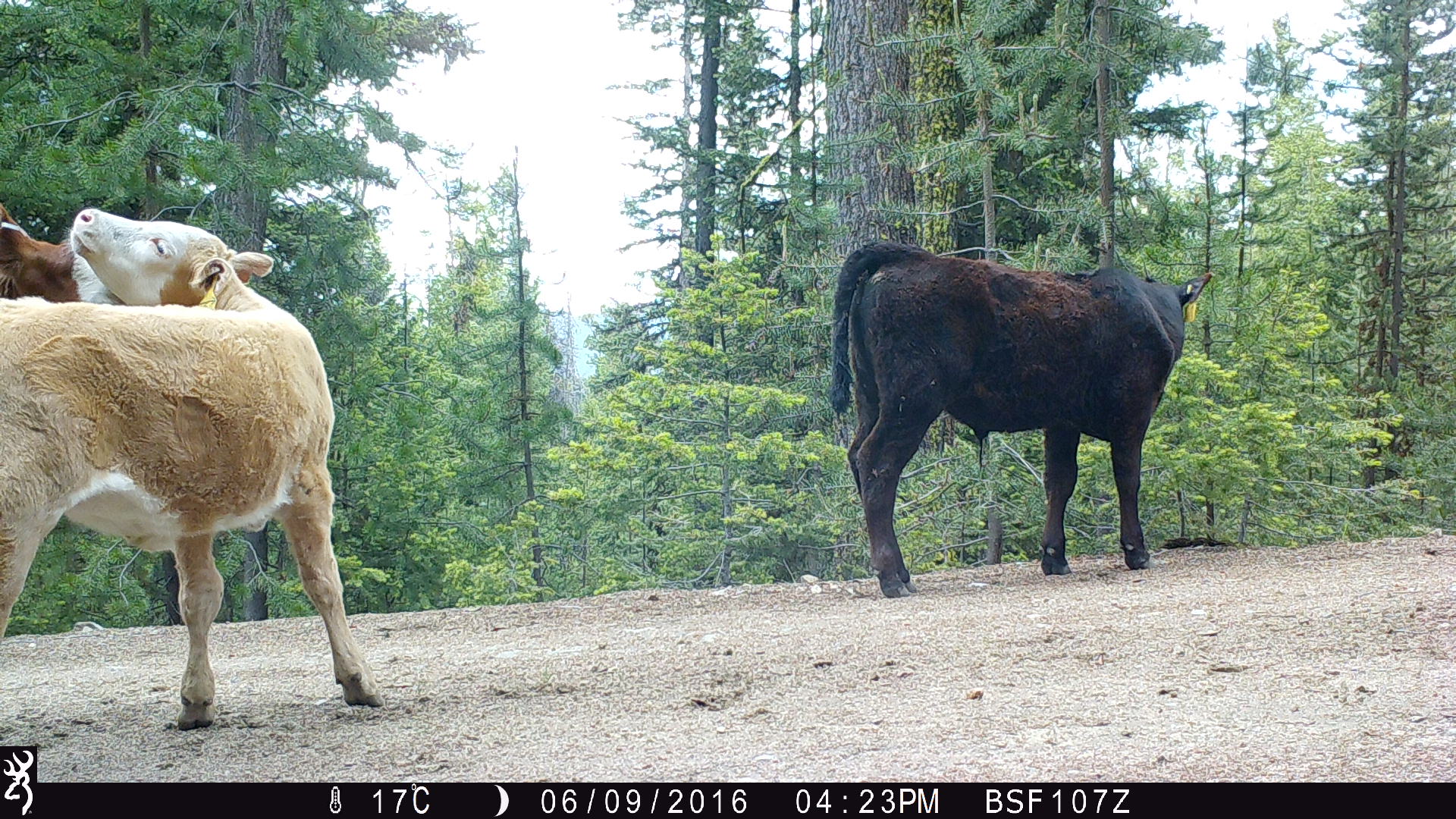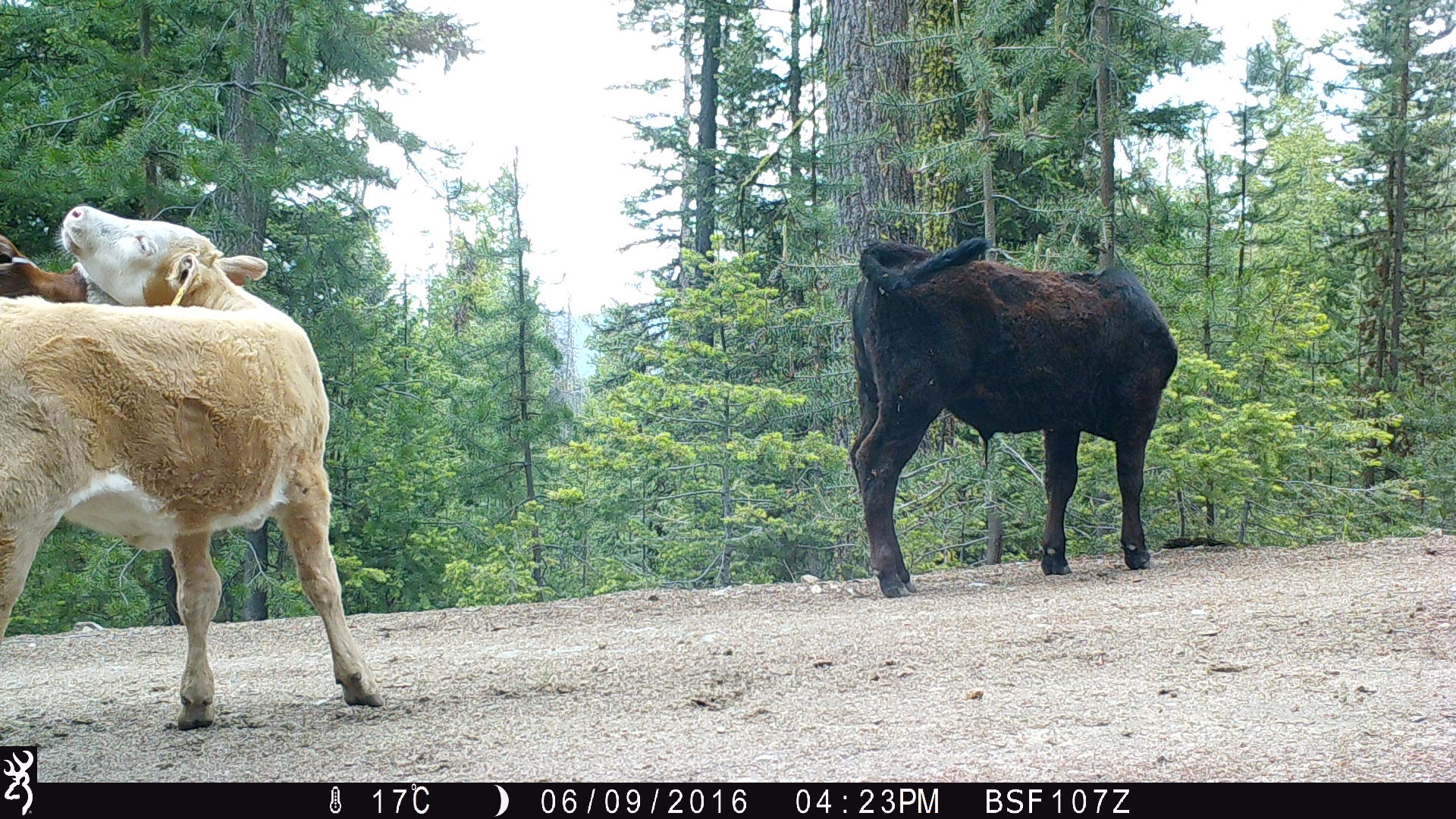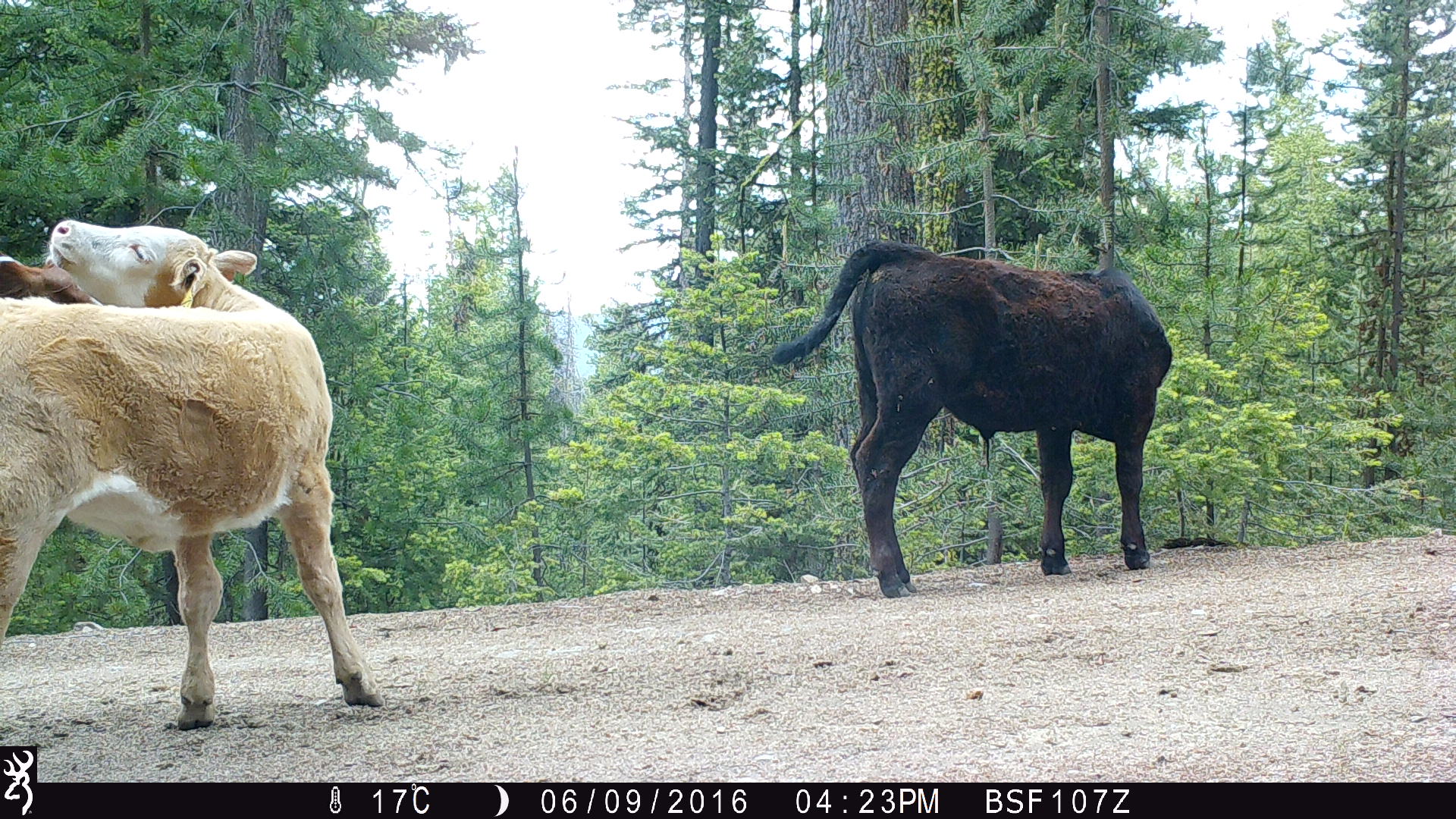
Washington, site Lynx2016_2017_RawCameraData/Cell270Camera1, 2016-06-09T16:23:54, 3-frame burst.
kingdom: Animalia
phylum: Chordata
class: Mammalia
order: Artiodactyla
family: Bovidae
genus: Bos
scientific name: Bos taurus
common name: domestic cattle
Domestic cattle (Bos taurus). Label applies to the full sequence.